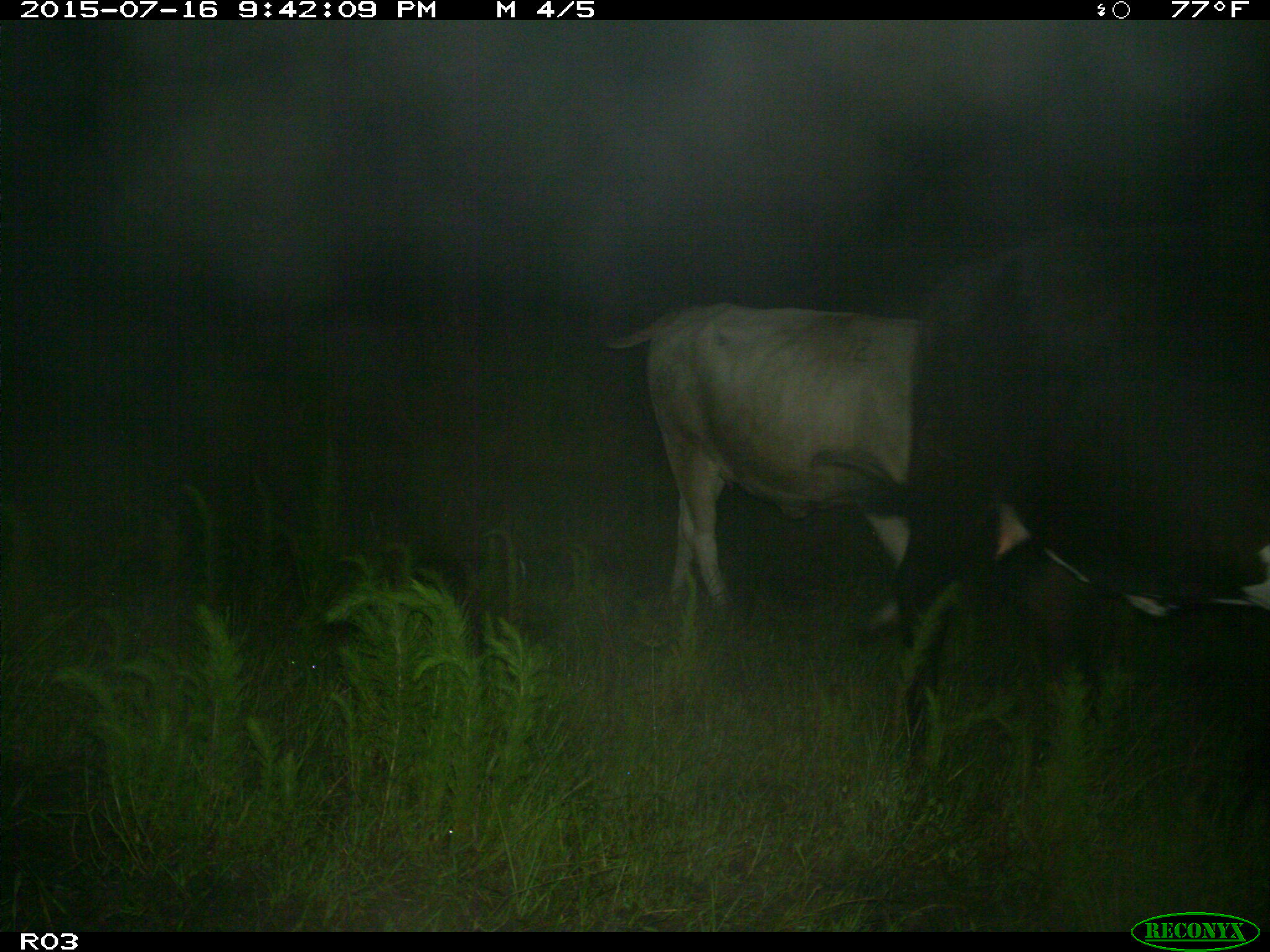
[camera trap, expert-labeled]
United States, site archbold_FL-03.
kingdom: Animalia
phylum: Chordata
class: Mammalia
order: Artiodactyla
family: Bovidae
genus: Bos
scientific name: Bos taurus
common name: domestic cow